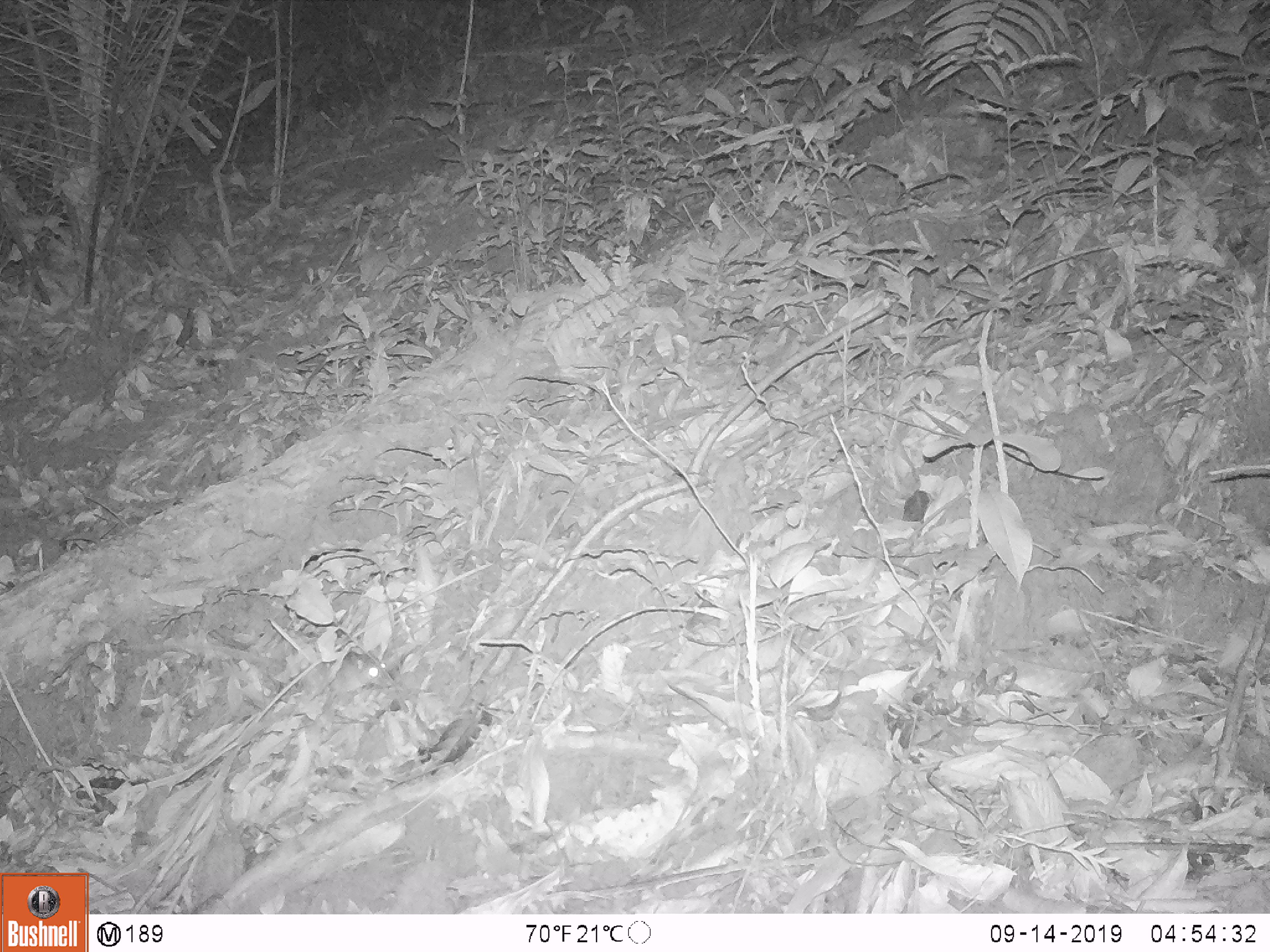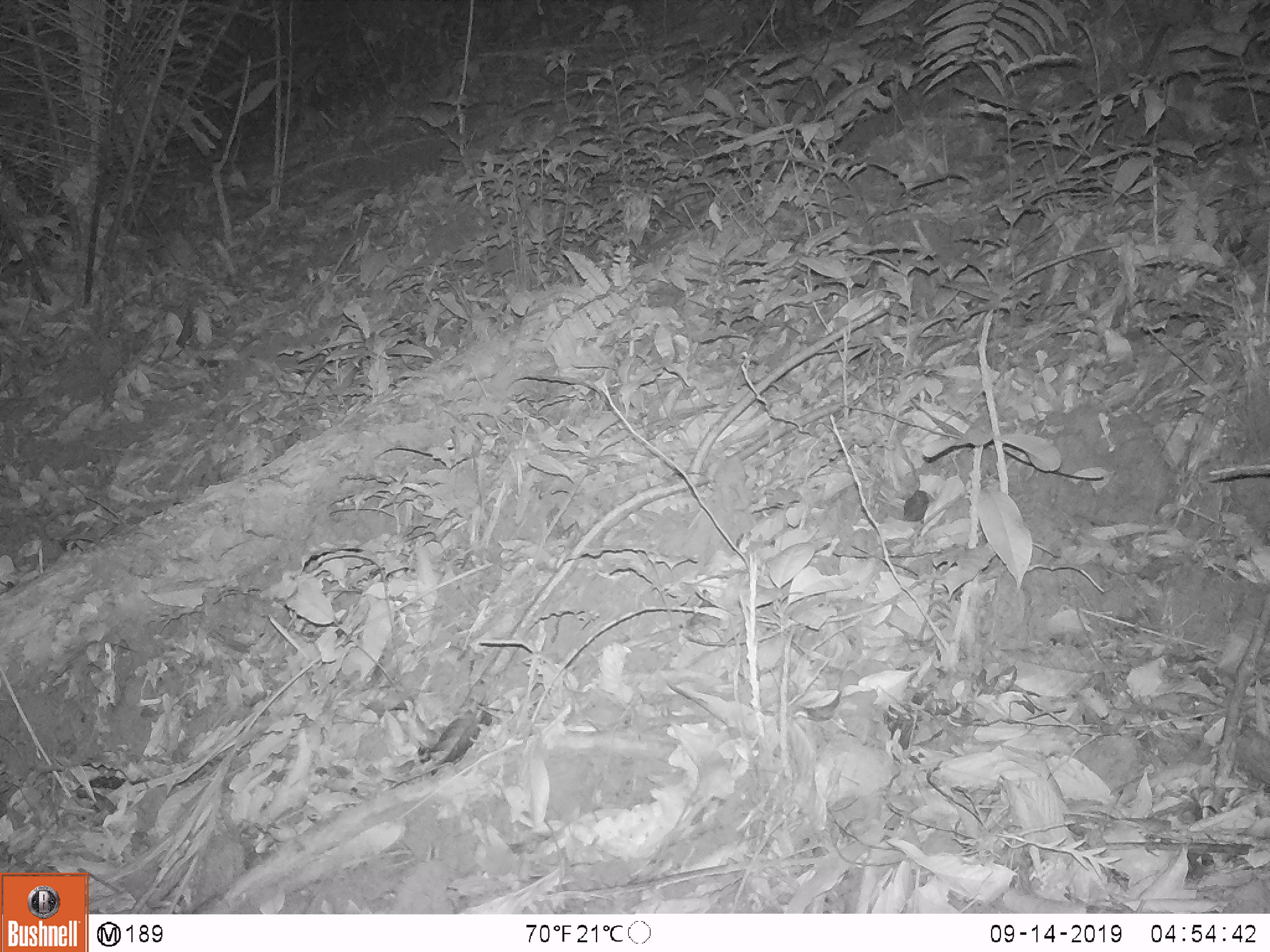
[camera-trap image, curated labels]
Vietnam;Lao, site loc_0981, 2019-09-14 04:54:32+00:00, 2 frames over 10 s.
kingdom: Animalia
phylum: Chordata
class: Mammalia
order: Rodentia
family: Muridae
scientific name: Muridae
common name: old-world mice and rats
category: unidentified murid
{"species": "unidentified murid (old-world mice and rats) (Muridae)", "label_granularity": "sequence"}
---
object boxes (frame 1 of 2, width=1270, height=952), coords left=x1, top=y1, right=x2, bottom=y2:
unidentified murid: left=330, top=650, right=390, bottom=694